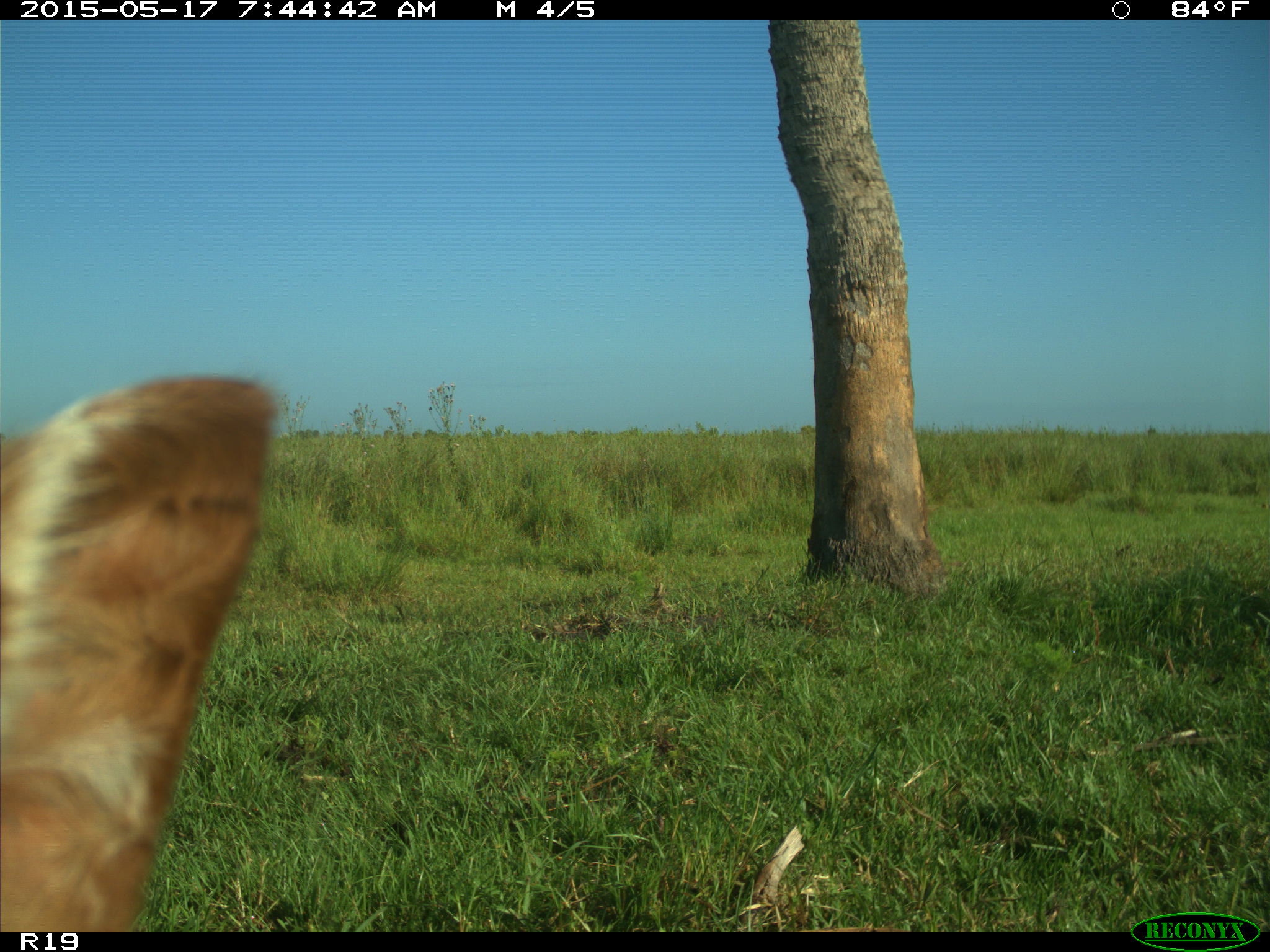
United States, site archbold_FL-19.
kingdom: Animalia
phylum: Chordata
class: Mammalia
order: Artiodactyla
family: Bovidae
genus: Bos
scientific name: Bos taurus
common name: domestic cow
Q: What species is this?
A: Bos taurus (domestic cow).